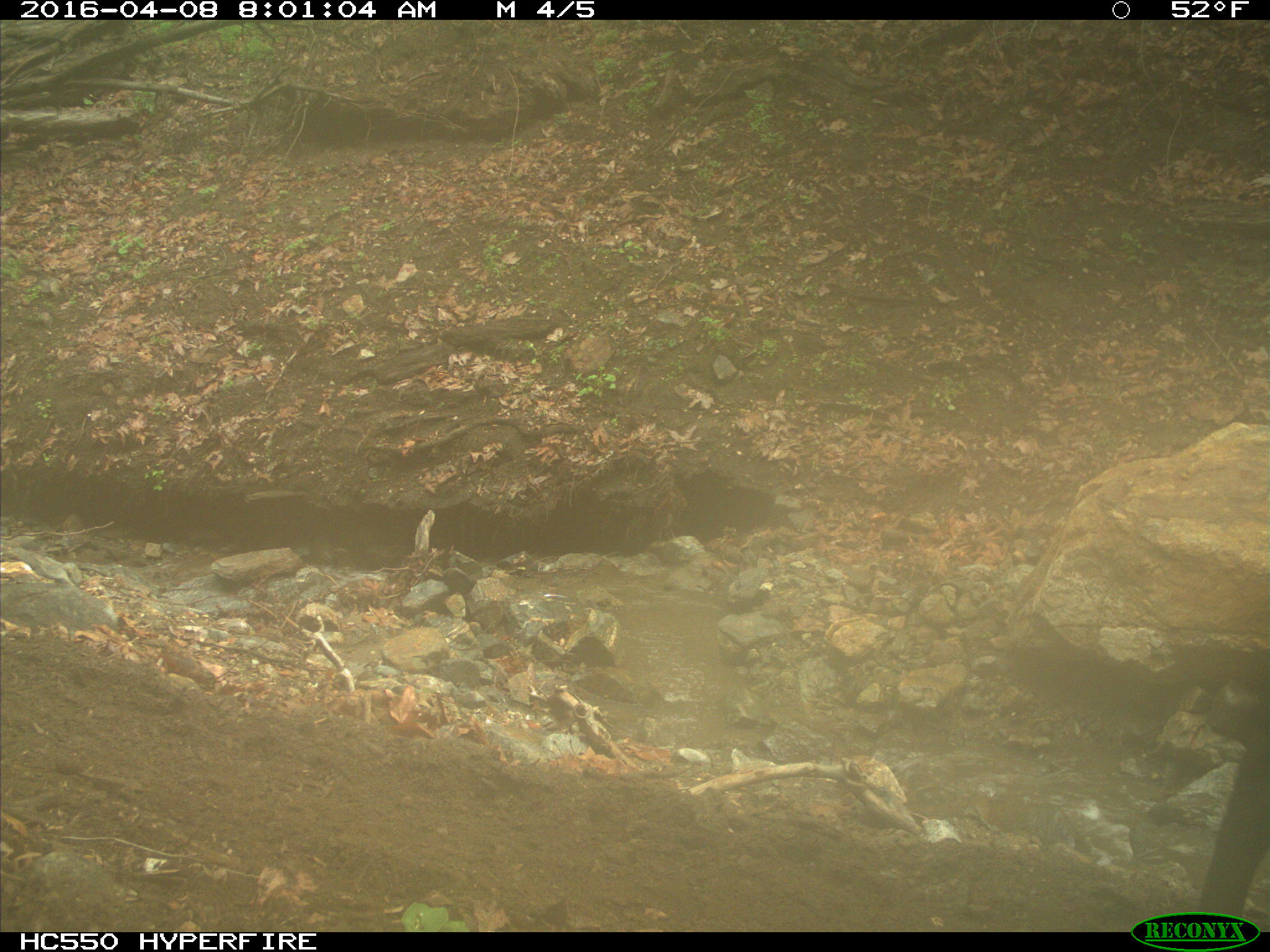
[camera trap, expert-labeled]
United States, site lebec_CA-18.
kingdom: Animalia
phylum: Chordata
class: Mammalia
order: Artiodactyla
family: Bovidae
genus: Bos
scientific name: Bos taurus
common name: domestic cow